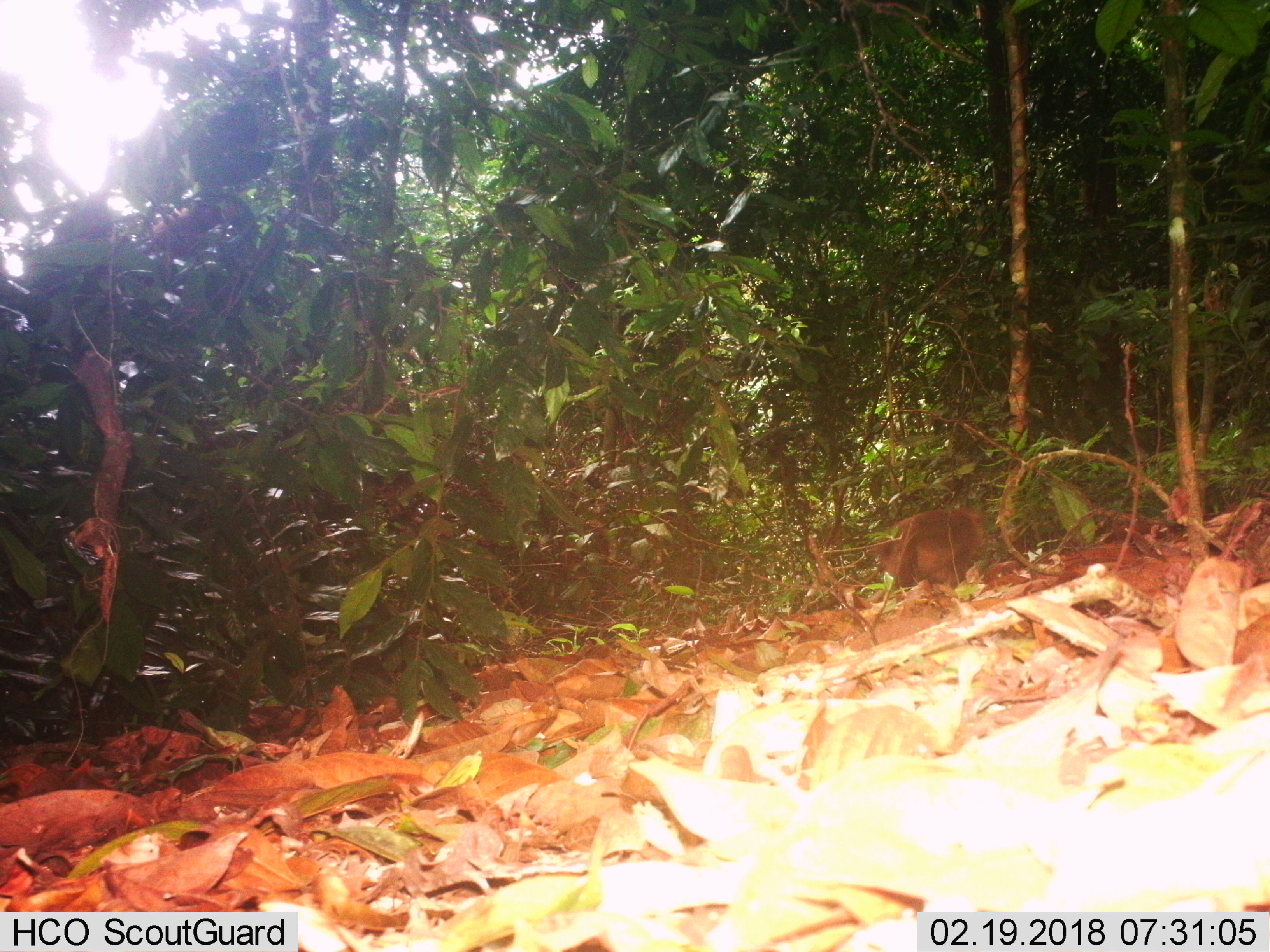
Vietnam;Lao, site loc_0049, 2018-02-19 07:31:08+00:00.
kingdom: Animalia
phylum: Chordata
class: Mammalia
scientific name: Mammalia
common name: mammal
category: unidentified small mammal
Unidentified small mammal (mammal) (Mammalia). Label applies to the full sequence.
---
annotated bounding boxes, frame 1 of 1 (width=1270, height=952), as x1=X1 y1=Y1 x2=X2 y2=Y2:
unidentified small mammal: x1=876 y1=507 x2=987 y2=602